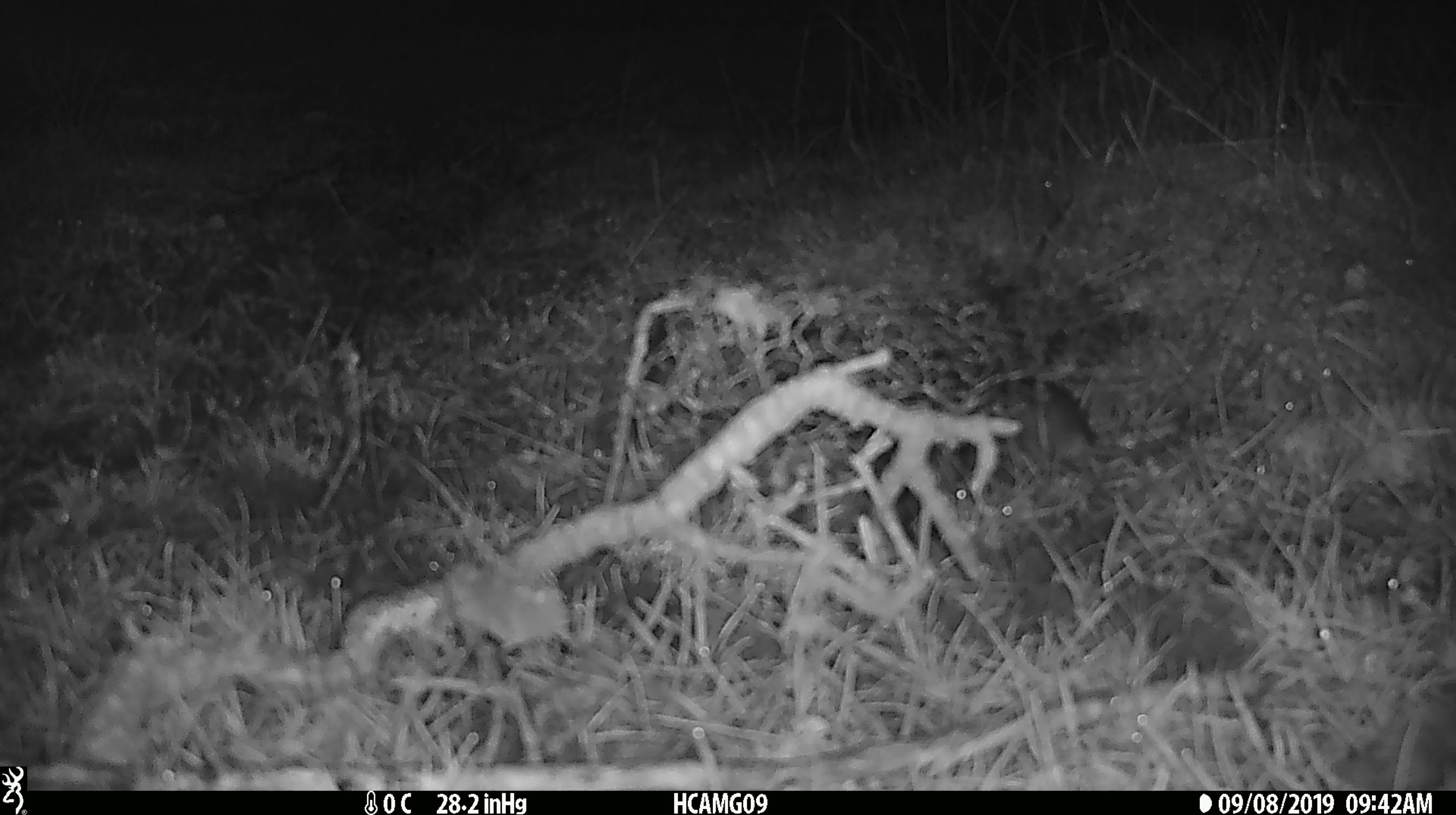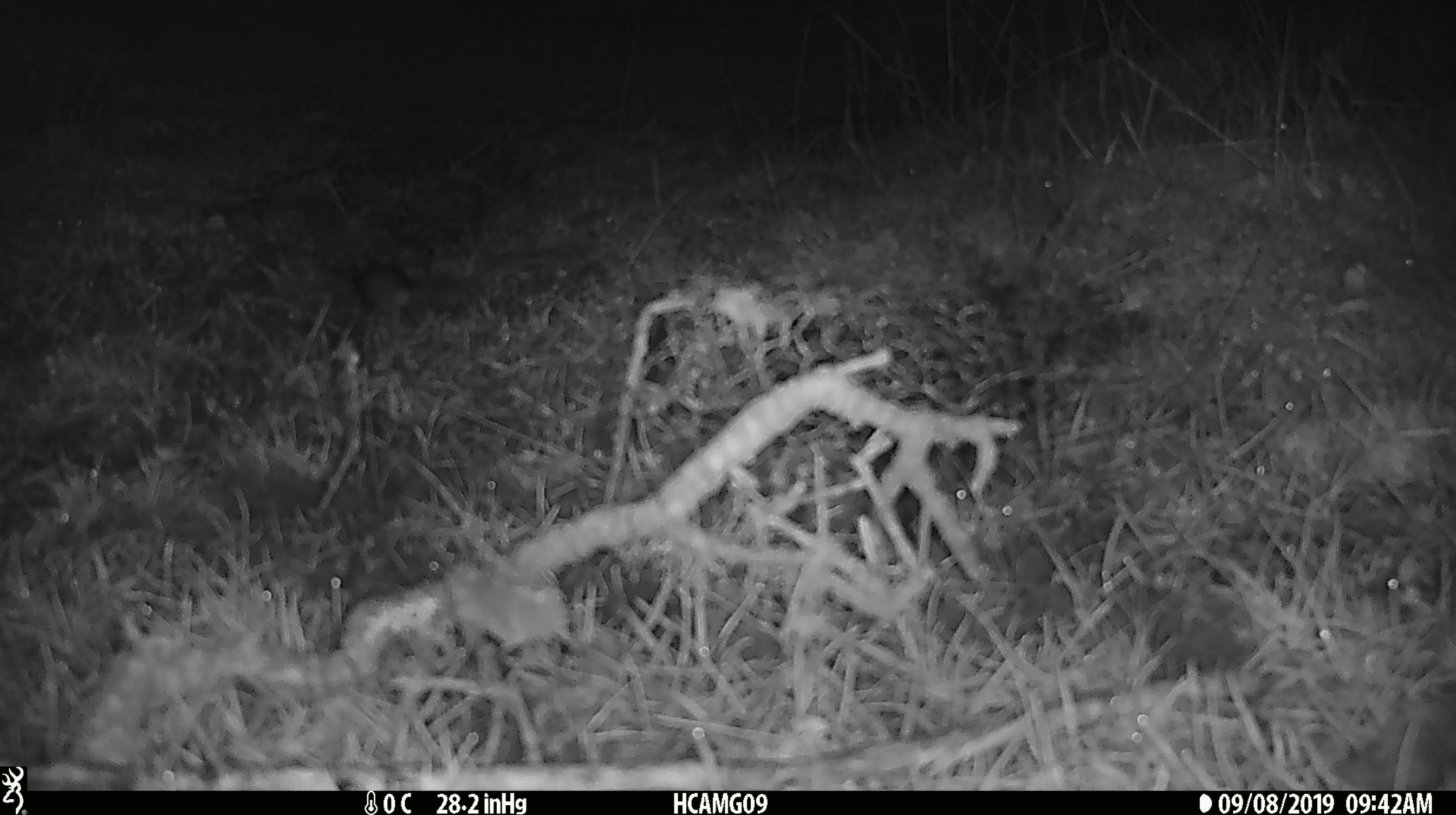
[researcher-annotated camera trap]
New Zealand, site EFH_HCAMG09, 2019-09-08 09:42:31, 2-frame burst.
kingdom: Animalia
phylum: Chordata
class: Mammalia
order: Rodentia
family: Muridae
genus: Mus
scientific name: Mus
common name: mouse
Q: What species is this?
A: Mouse (Mus).